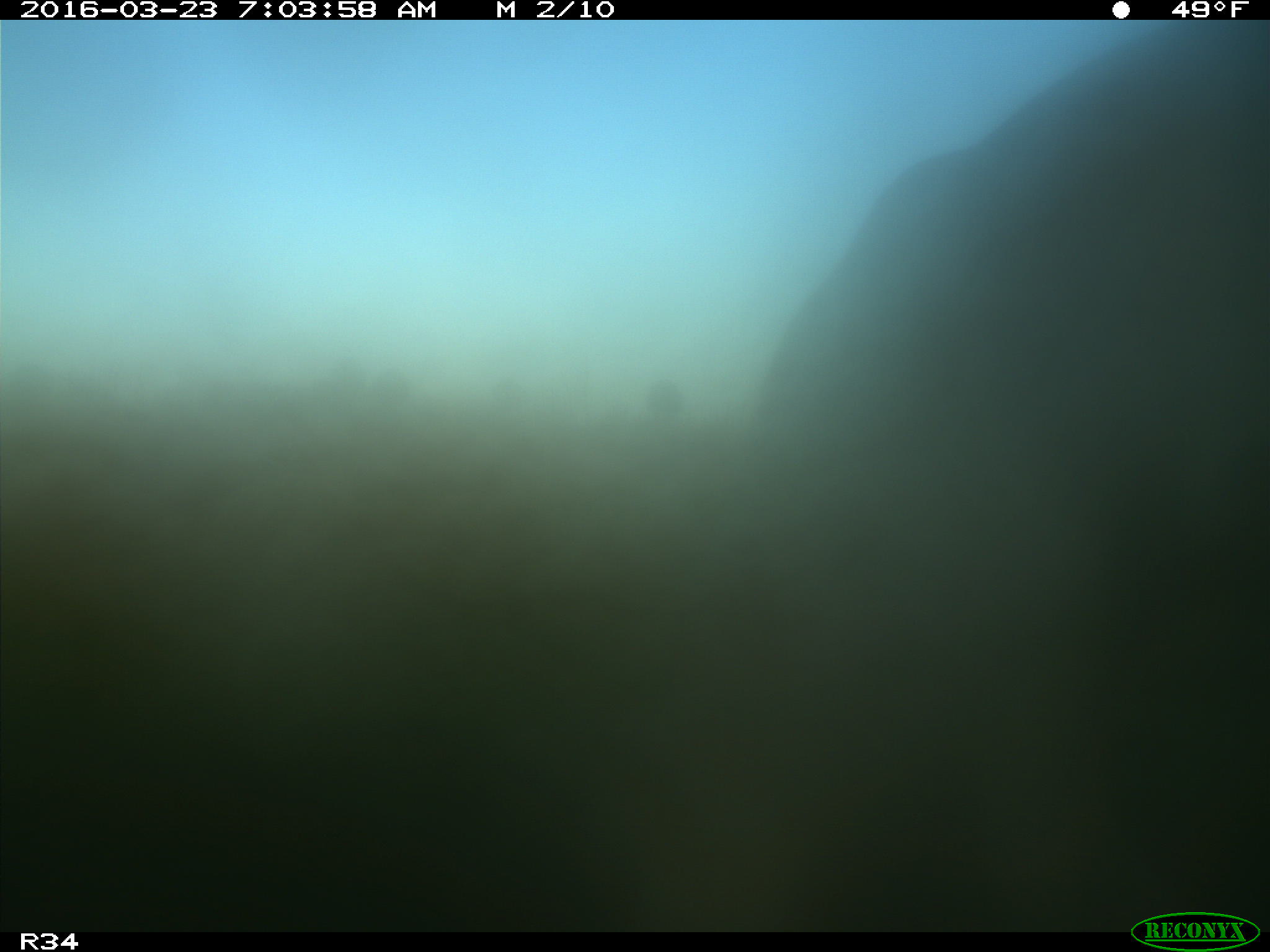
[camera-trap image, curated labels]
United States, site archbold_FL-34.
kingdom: Animalia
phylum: Chordata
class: Mammalia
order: Artiodactyla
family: Bovidae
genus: Bos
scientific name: Bos taurus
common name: domestic cow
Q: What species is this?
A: Bos taurus (domestic cow).